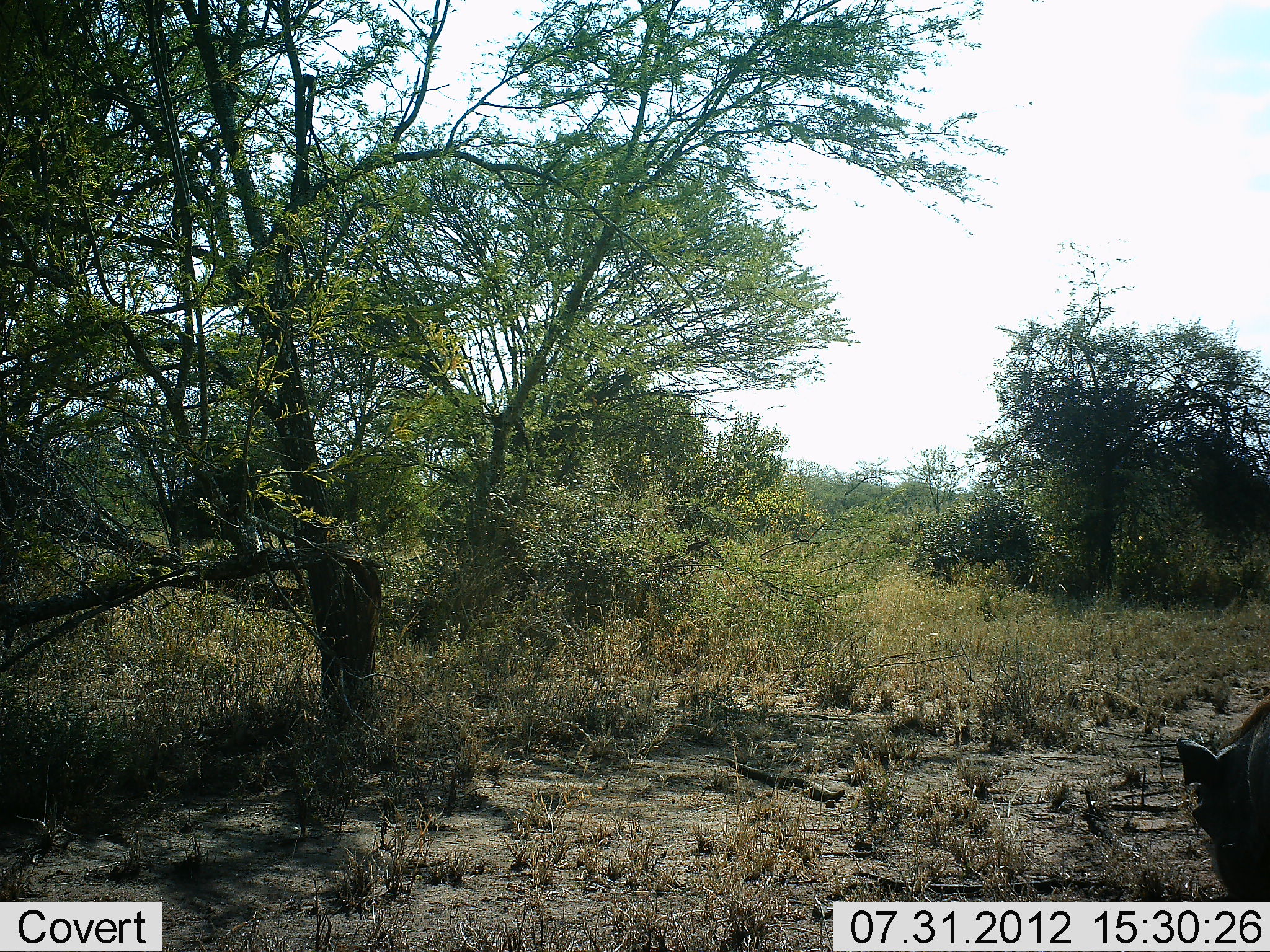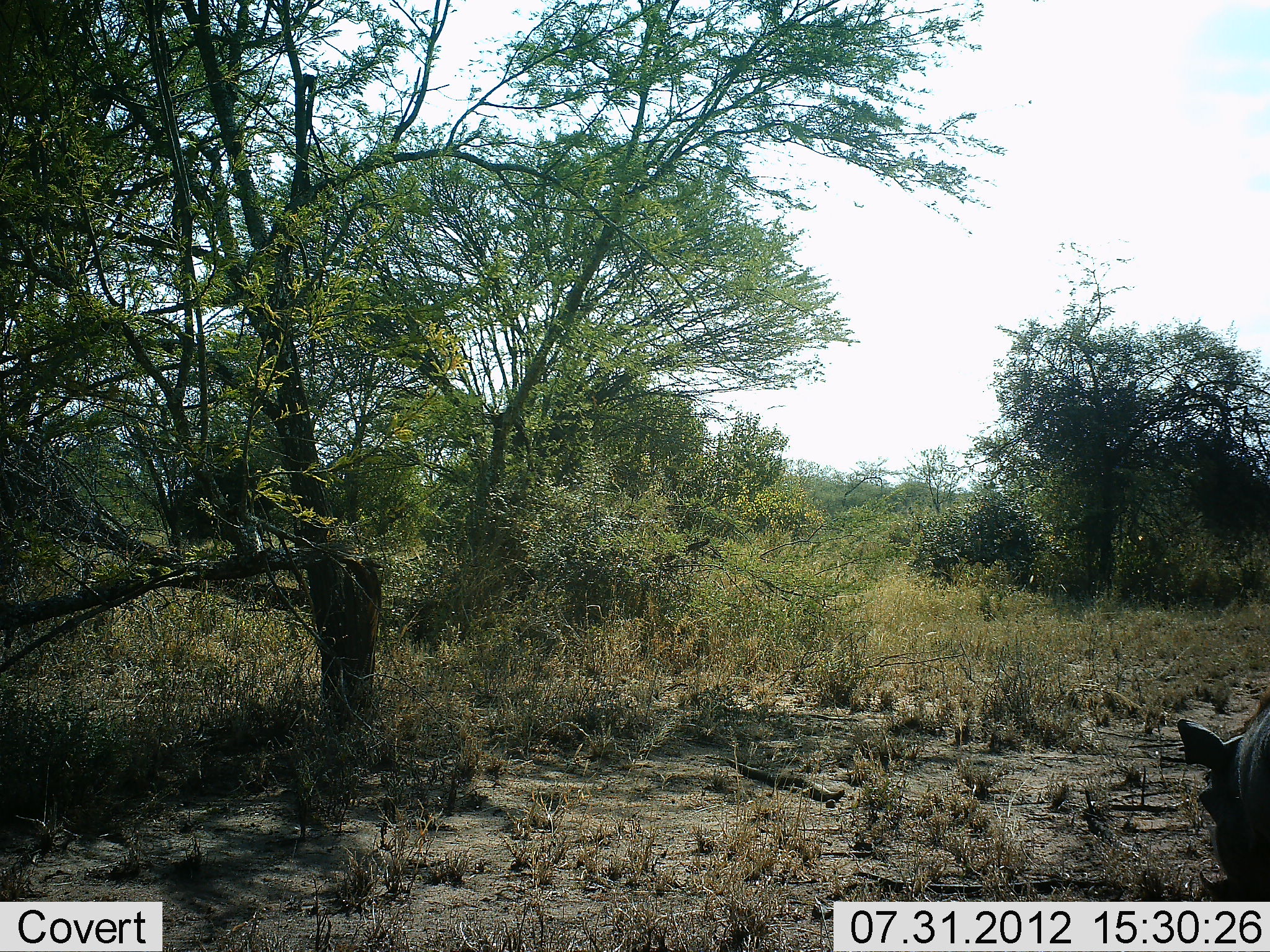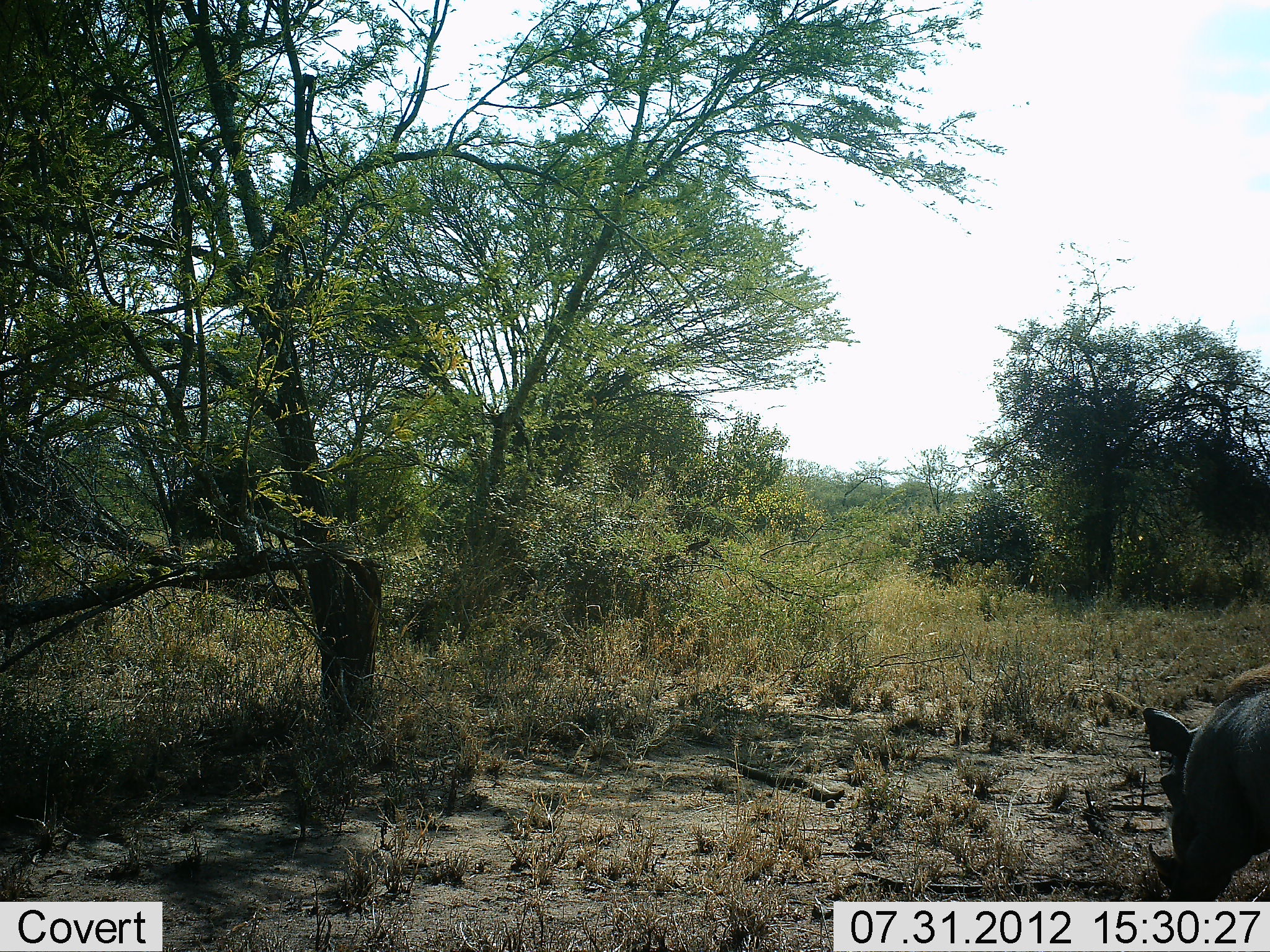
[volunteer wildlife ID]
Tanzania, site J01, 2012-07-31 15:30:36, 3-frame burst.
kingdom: Animalia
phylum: Chordata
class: Mammalia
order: Artiodactyla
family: Suidae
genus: Phacochoerus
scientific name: Phacochoerus africanus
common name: warthog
Warthog (Phacochoerus africanus), count 1. Behavior (volunteer vote fractions): standing 10%, resting 0%, moving 50%, interacting 0%. Young present (vote fraction): 0%. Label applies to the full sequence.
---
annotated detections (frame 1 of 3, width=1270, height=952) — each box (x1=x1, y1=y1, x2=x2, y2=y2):
animal: (x1=1174, y1=700, x2=1270, y2=902)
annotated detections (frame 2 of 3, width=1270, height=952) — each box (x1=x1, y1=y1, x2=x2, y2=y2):
animal: (x1=1176, y1=684, x2=1270, y2=902)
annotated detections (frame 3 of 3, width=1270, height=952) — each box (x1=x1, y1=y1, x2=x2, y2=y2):
animal: (x1=1141, y1=664, x2=1270, y2=902)